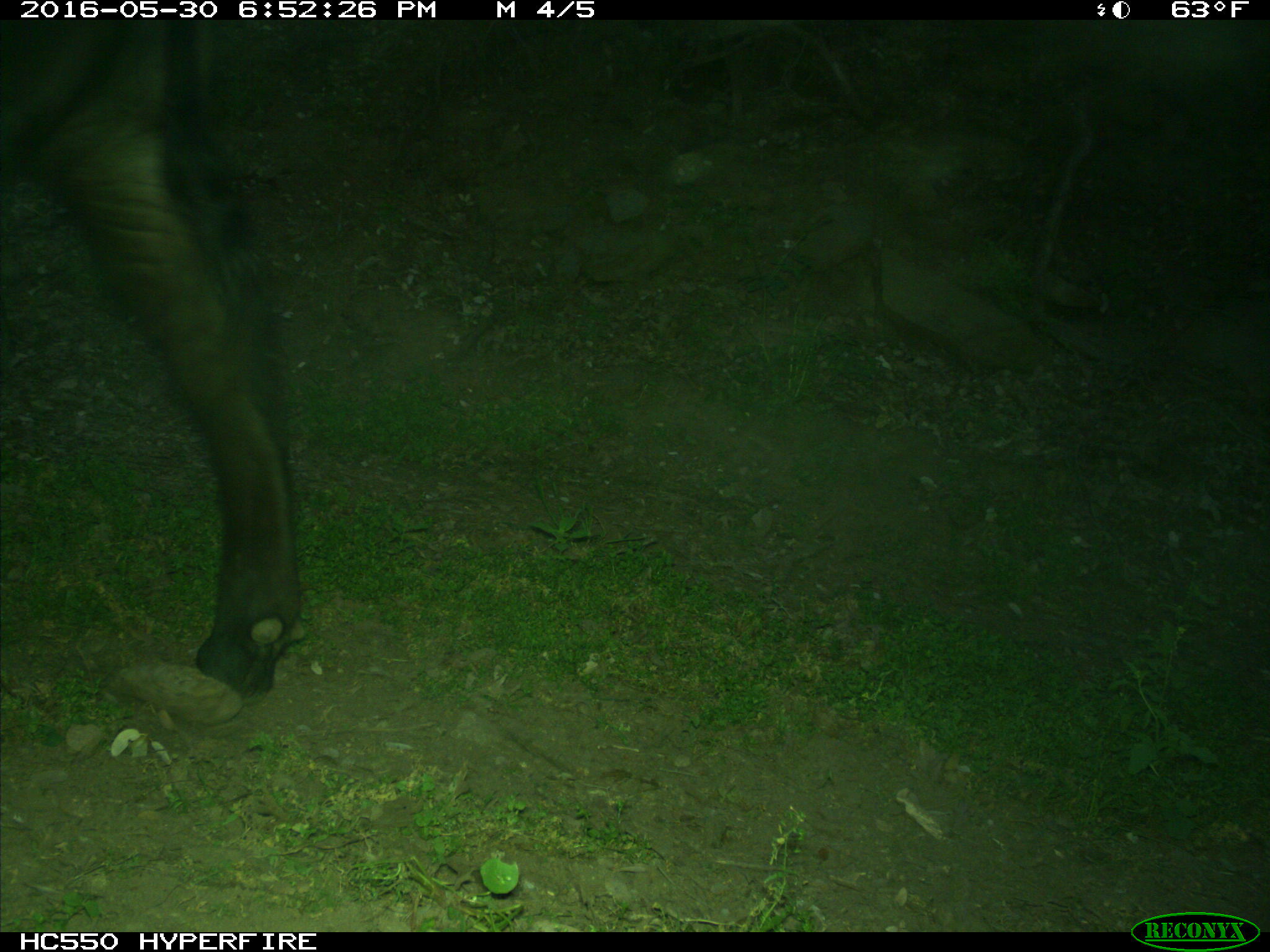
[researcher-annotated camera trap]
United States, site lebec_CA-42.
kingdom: Animalia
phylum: Chordata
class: Mammalia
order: Artiodactyla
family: Bovidae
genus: Bos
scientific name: Bos taurus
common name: domestic cow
Bos taurus (domestic cow).